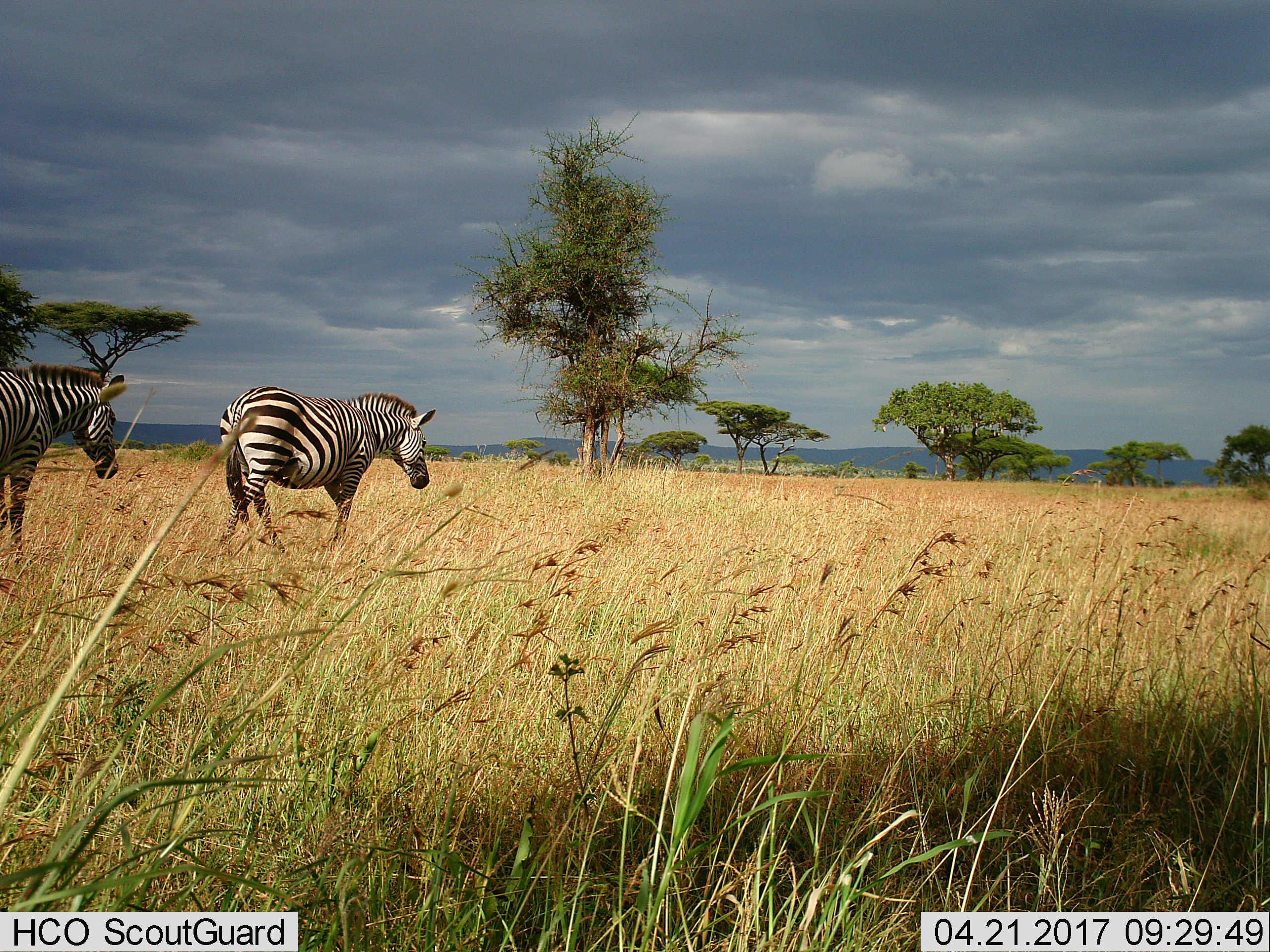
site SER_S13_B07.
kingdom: Animalia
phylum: Chordata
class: Mammalia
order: Perissodactyla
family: Equidae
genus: Equus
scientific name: Equus quagga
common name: plains zebra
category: zebraplains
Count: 2.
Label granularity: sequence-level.